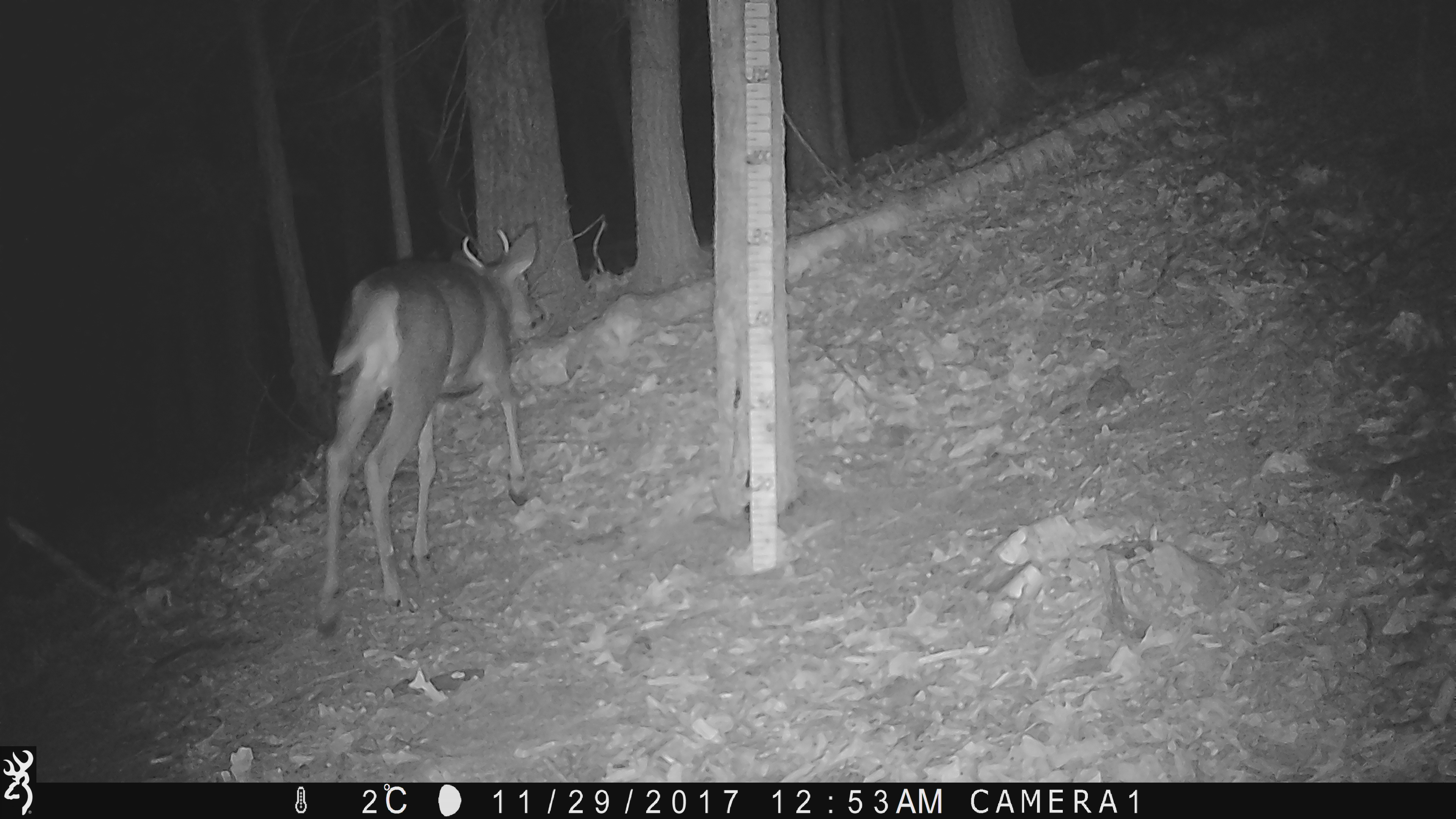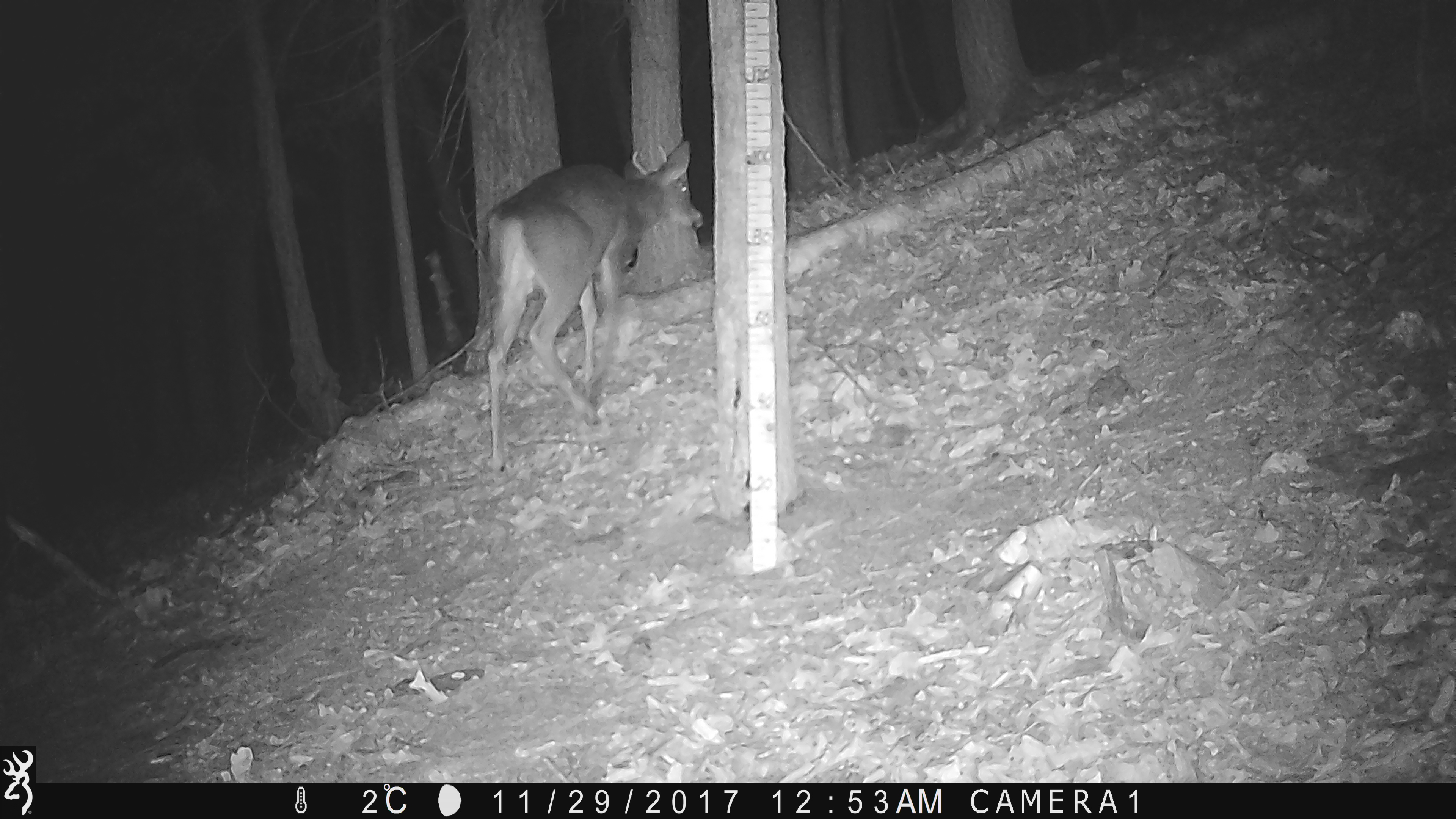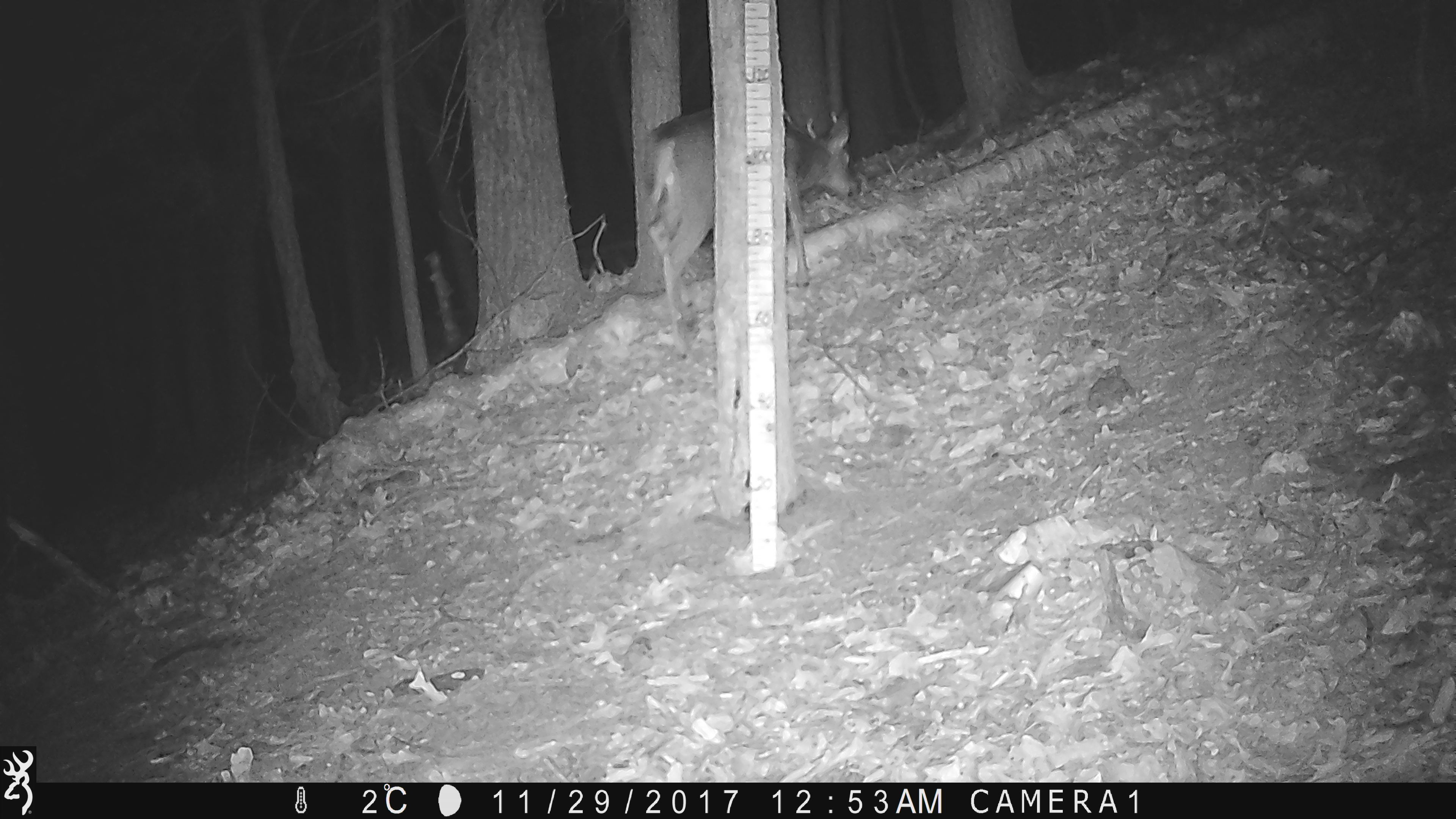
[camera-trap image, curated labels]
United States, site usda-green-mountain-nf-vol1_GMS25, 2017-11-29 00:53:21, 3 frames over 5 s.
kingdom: Animalia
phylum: Chordata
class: Mammalia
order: Artiodactyla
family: Cervidae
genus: Odocoileus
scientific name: Odocoileus virginianus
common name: white-tailed deer